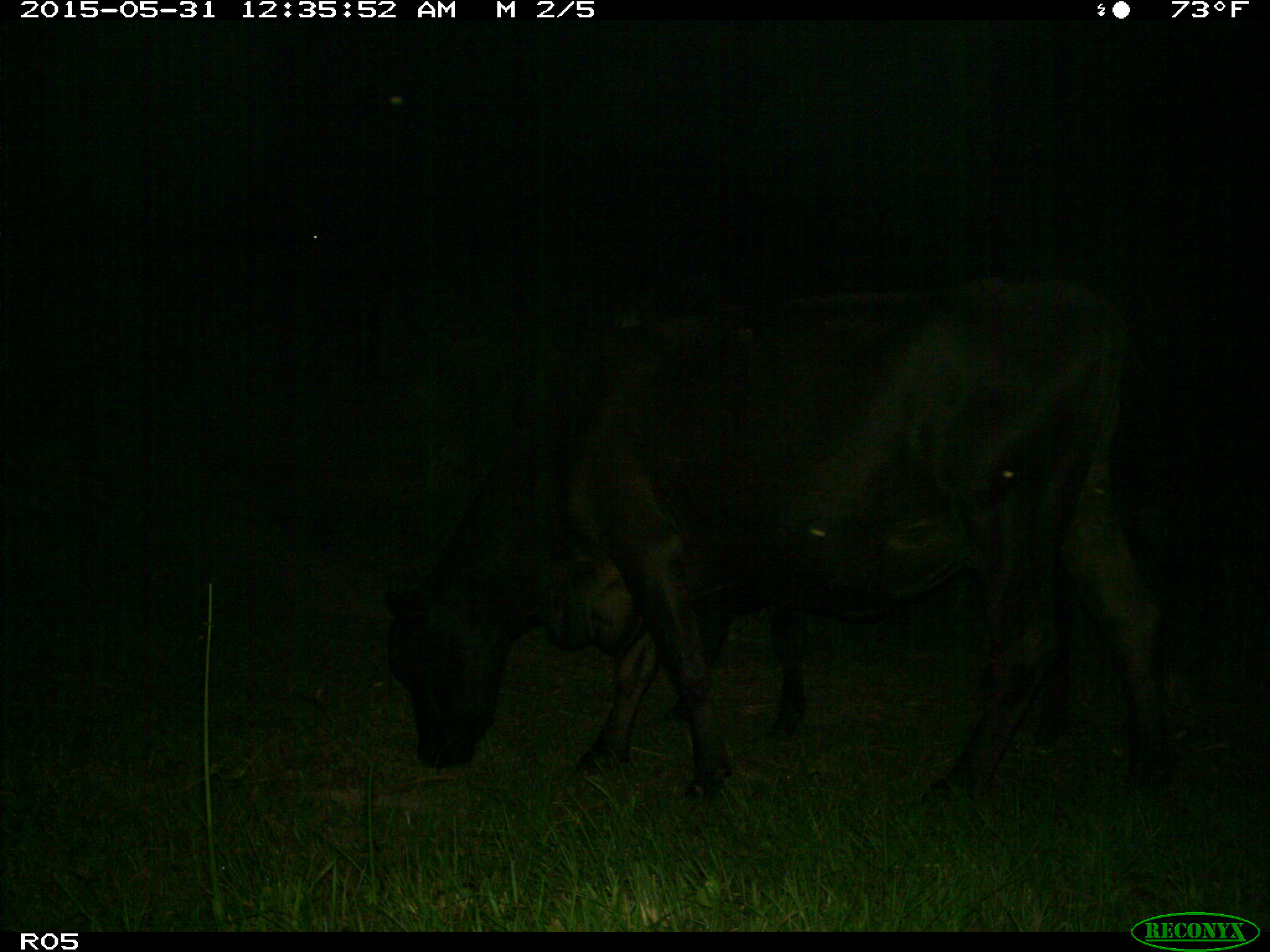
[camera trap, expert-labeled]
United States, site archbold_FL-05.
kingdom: Animalia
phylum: Chordata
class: Mammalia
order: Artiodactyla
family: Bovidae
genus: Bos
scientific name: Bos taurus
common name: domestic cow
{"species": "Bos taurus (domestic cow)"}